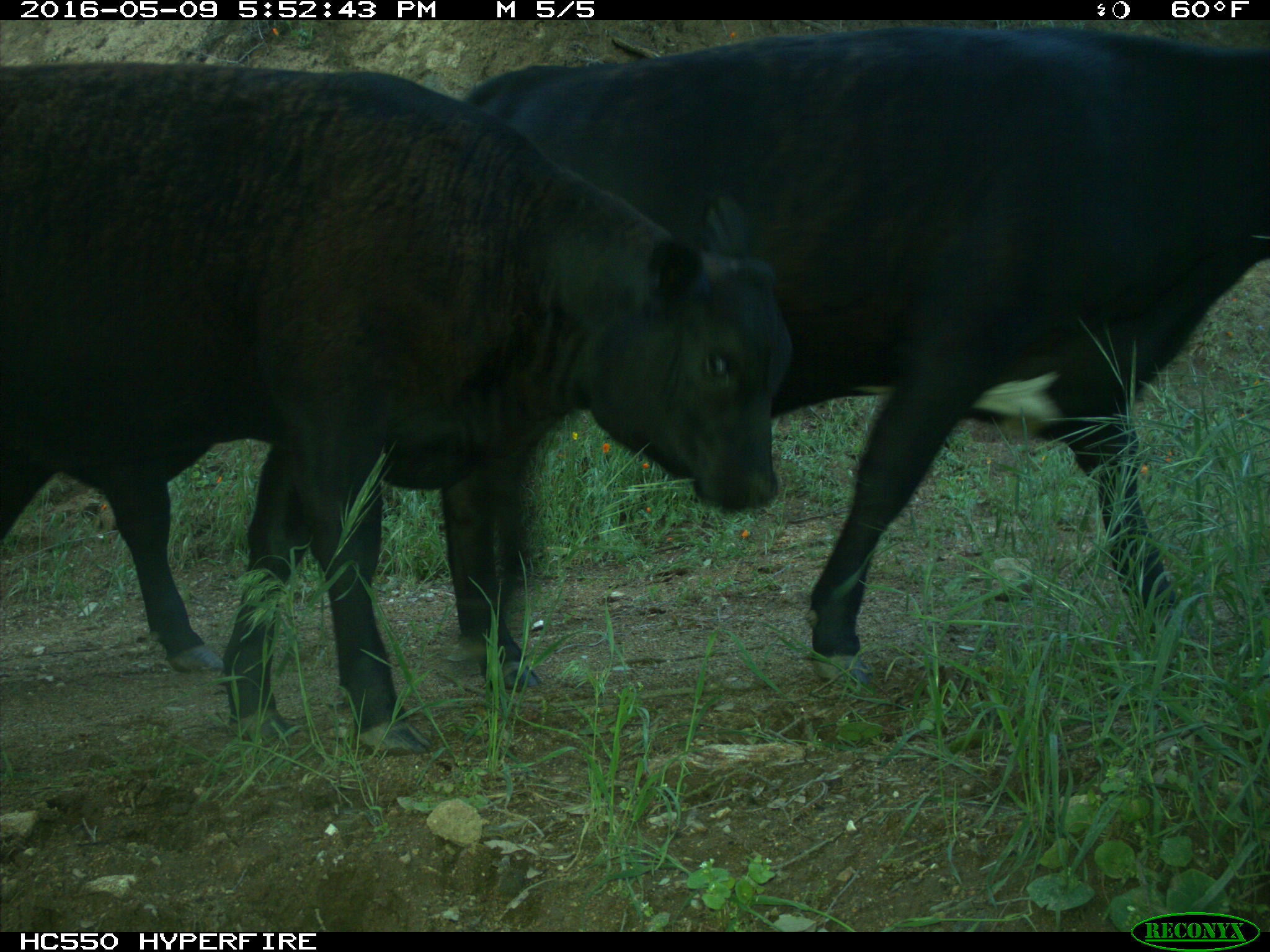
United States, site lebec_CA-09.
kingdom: Animalia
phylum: Chordata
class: Mammalia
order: Artiodactyla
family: Bovidae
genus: Bos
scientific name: Bos taurus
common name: domestic cow